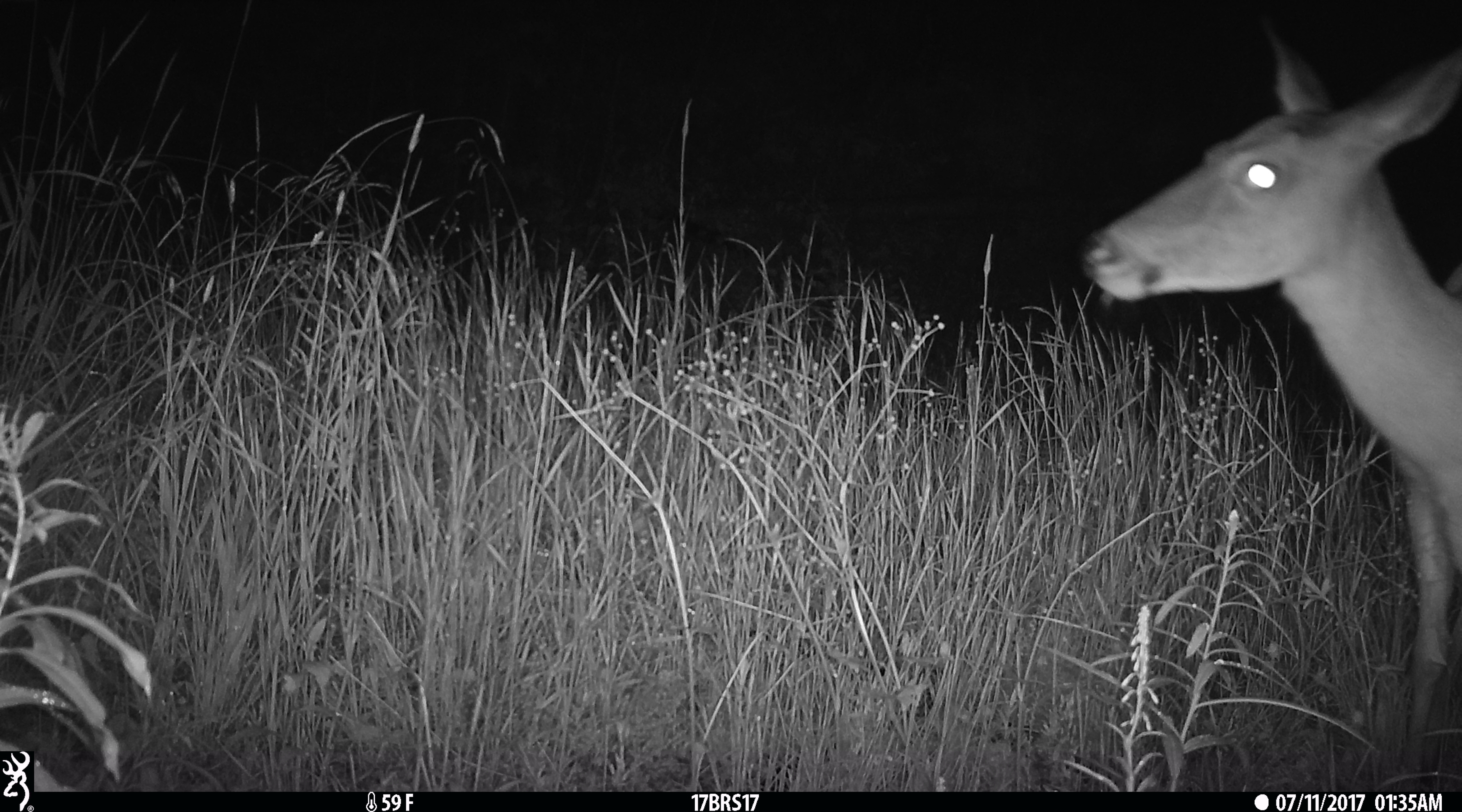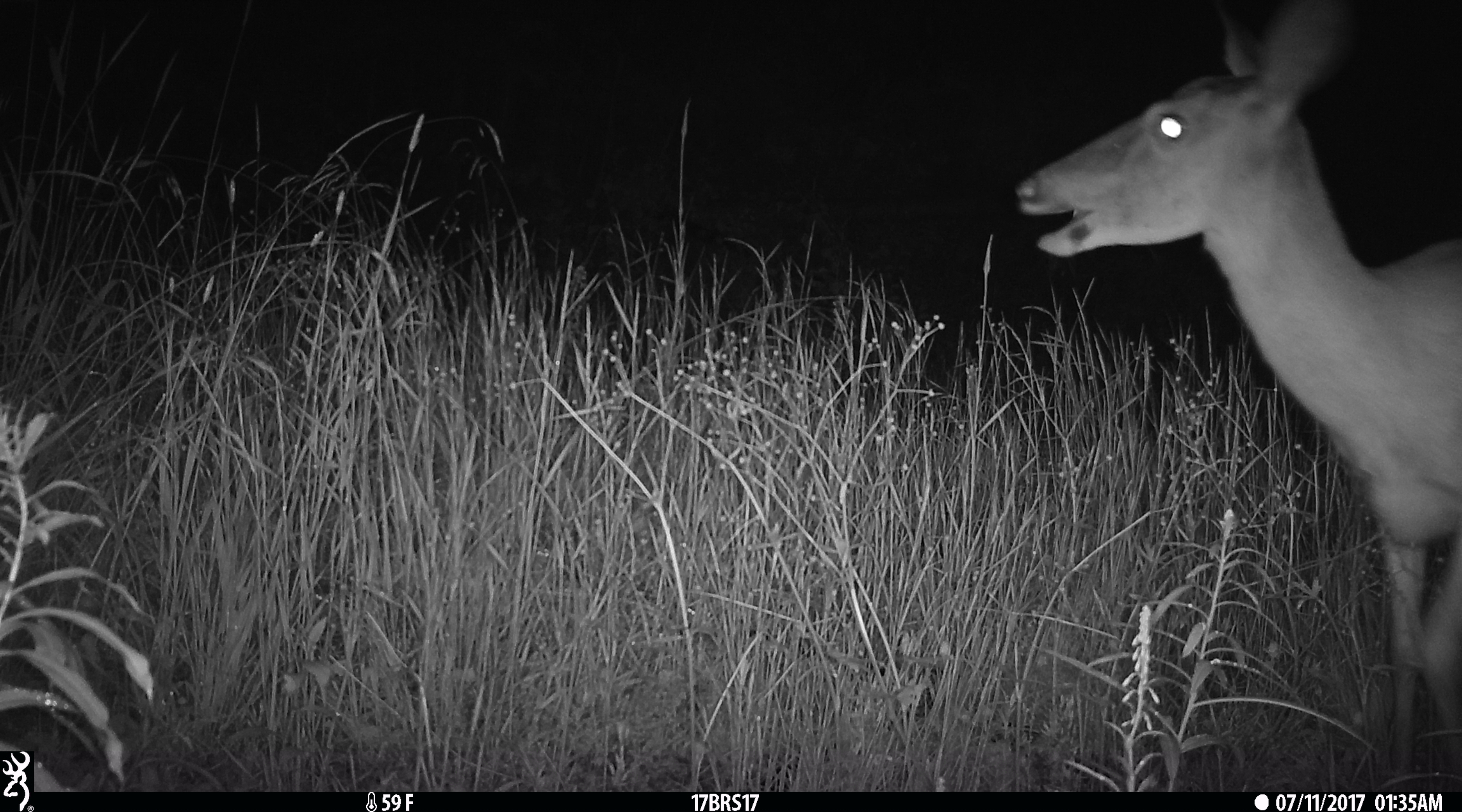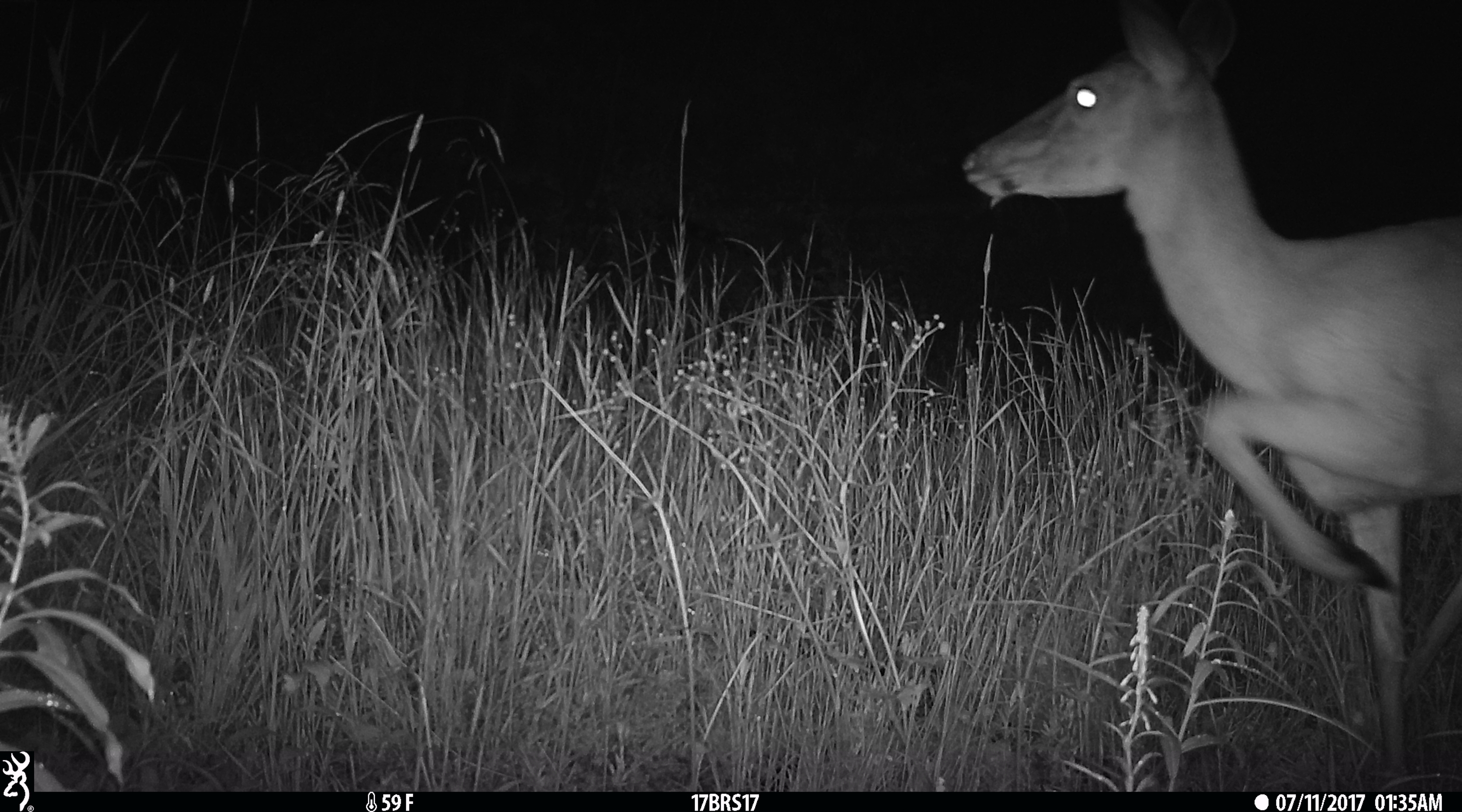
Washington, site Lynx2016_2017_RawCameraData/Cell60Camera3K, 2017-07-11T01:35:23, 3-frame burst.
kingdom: Animalia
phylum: Chordata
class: Mammalia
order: Artiodactyla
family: Cervidae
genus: Odocoileus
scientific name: Odocoileus virginianus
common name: white-tailed deer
Odocoileus virginianus (white-tailed deer). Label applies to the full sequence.